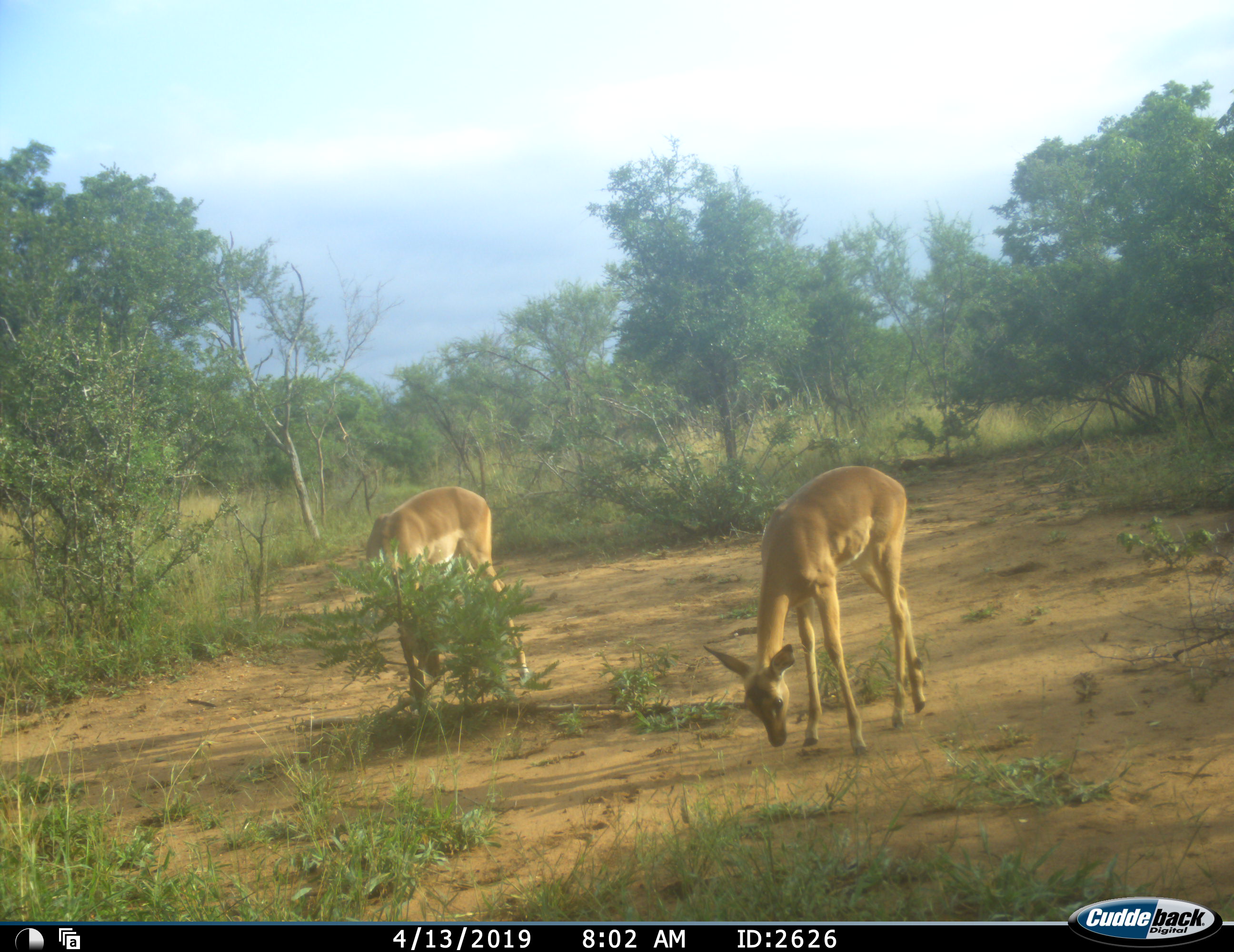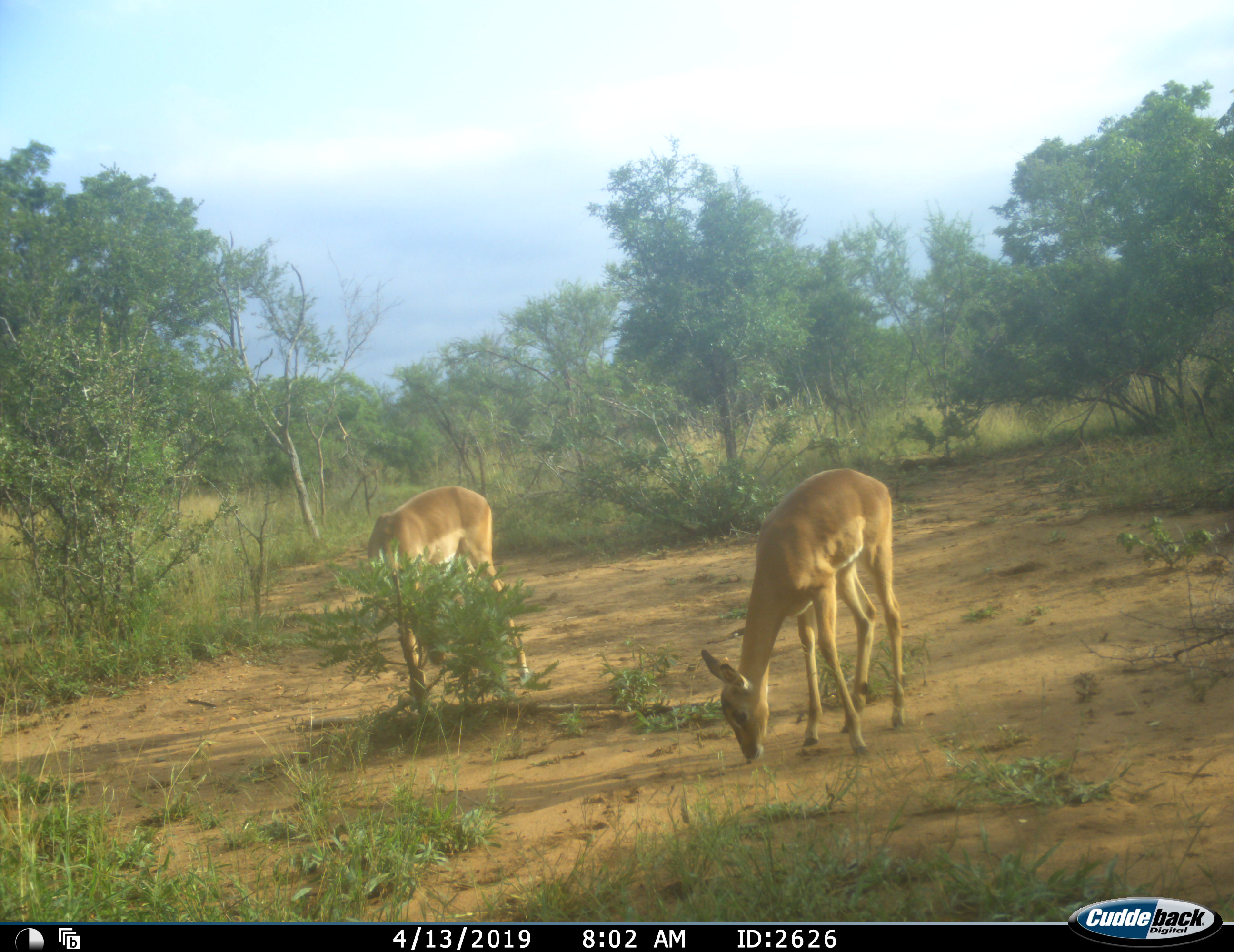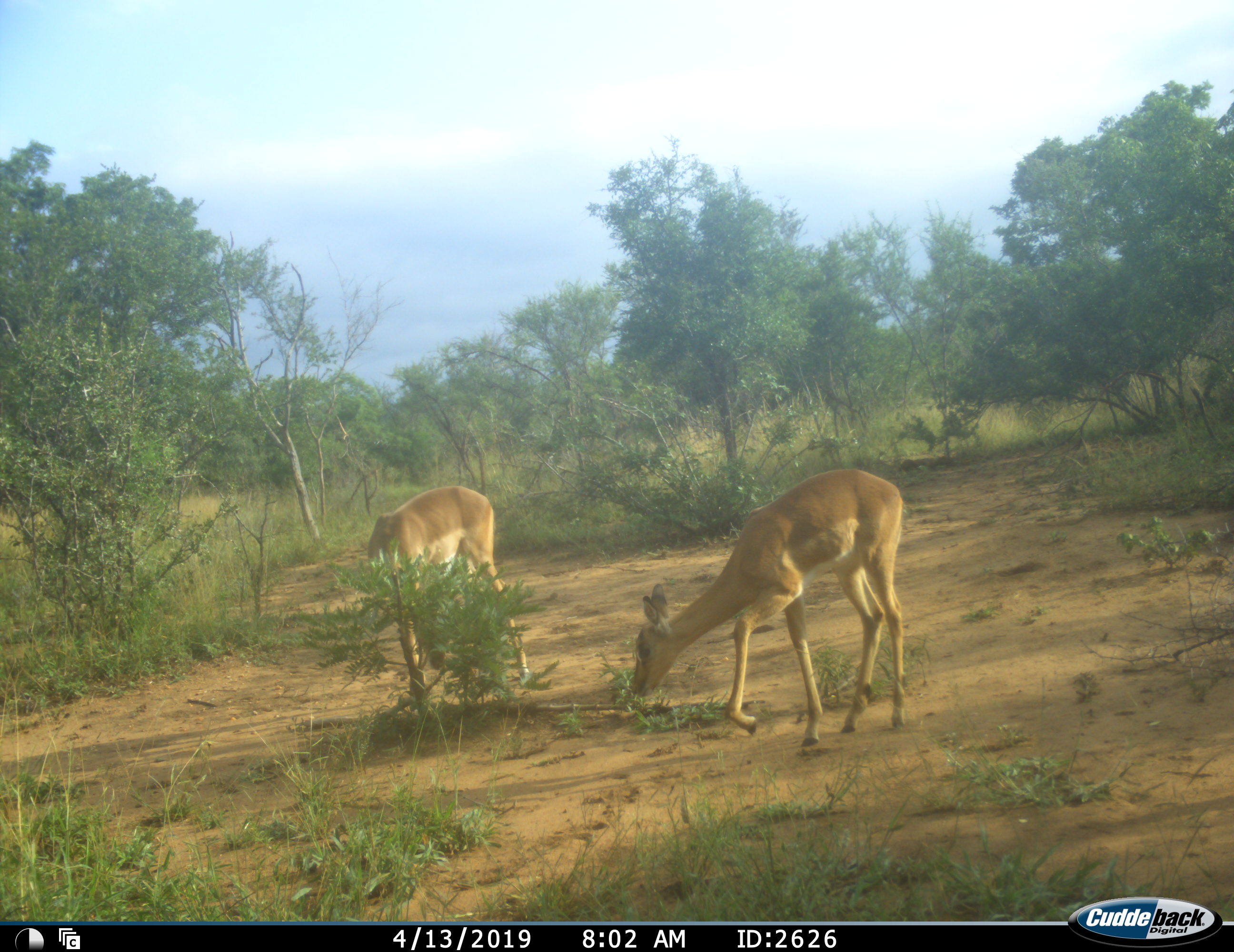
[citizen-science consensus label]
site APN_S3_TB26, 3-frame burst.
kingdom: Animalia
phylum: Chordata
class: Mammalia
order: Artiodactyla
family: Bovidae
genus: Aepyceros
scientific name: Aepyceros melampus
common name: impala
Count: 2.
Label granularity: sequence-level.